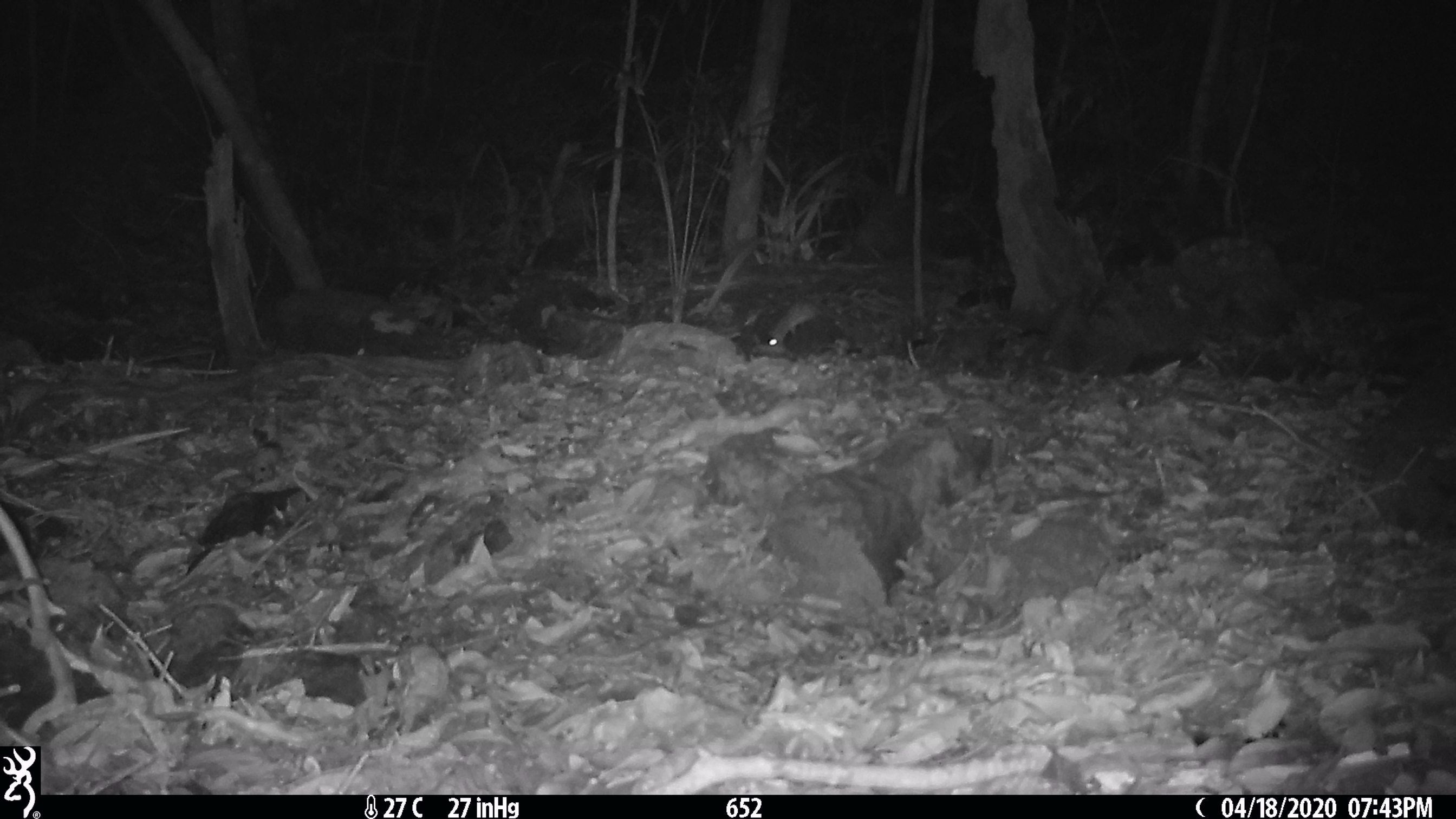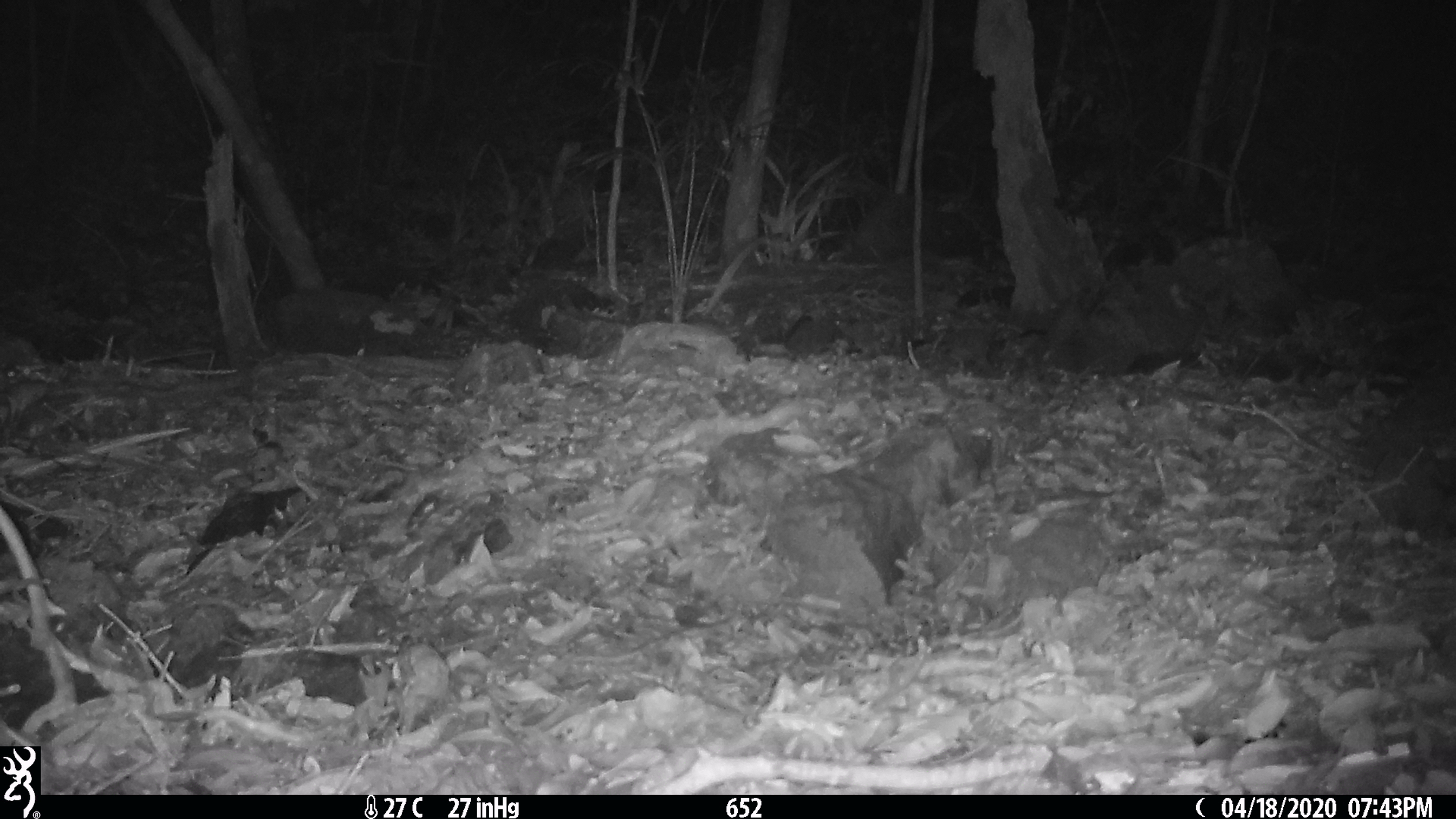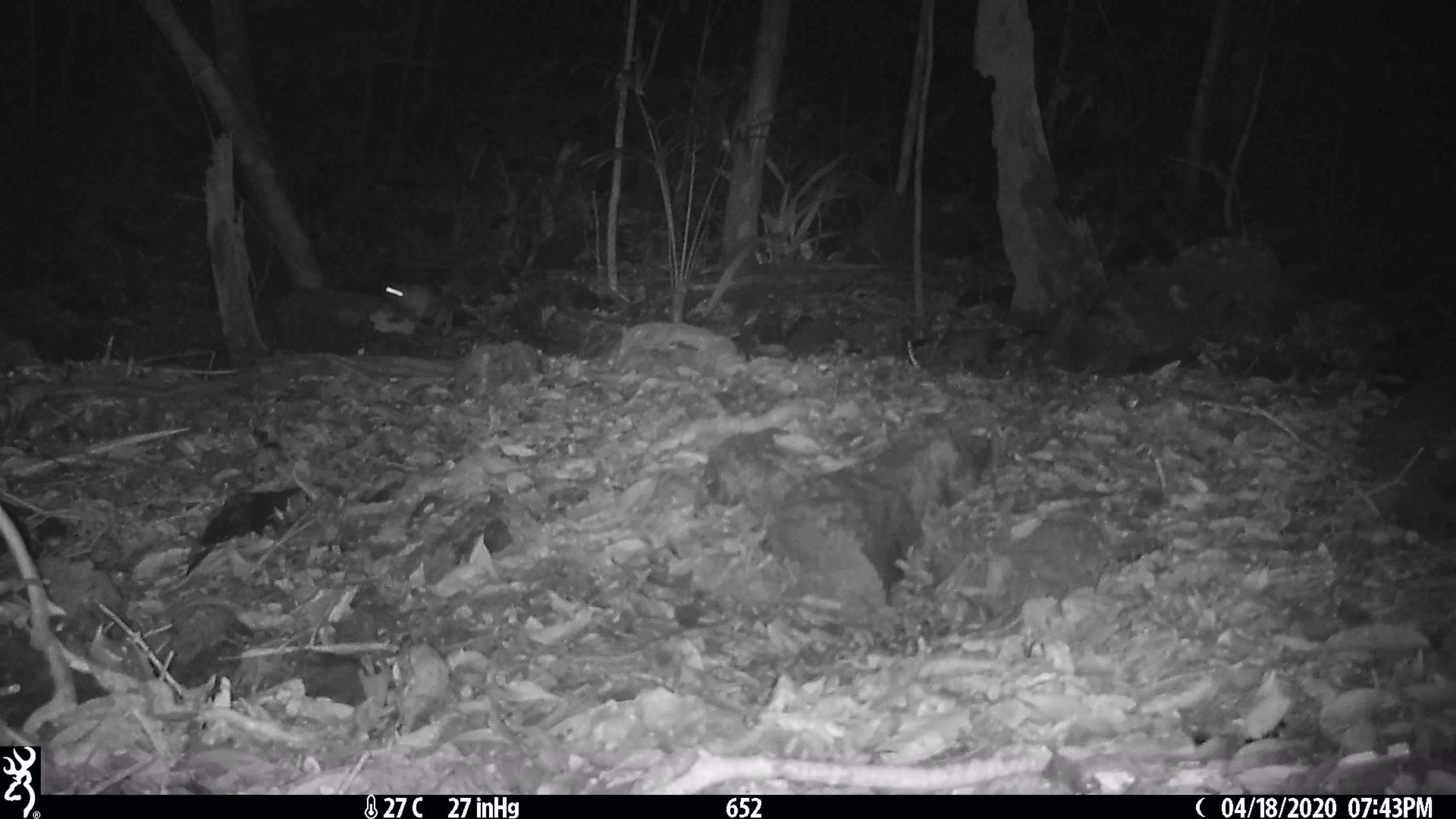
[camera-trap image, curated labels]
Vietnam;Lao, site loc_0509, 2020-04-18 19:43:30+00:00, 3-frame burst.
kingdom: Animalia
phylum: Chordata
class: Mammalia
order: Rodentia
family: Muridae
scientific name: Muridae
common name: old-world mice and rats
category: unidentified murid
Unidentified murid (old-world mice and rats) (Muridae). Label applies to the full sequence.